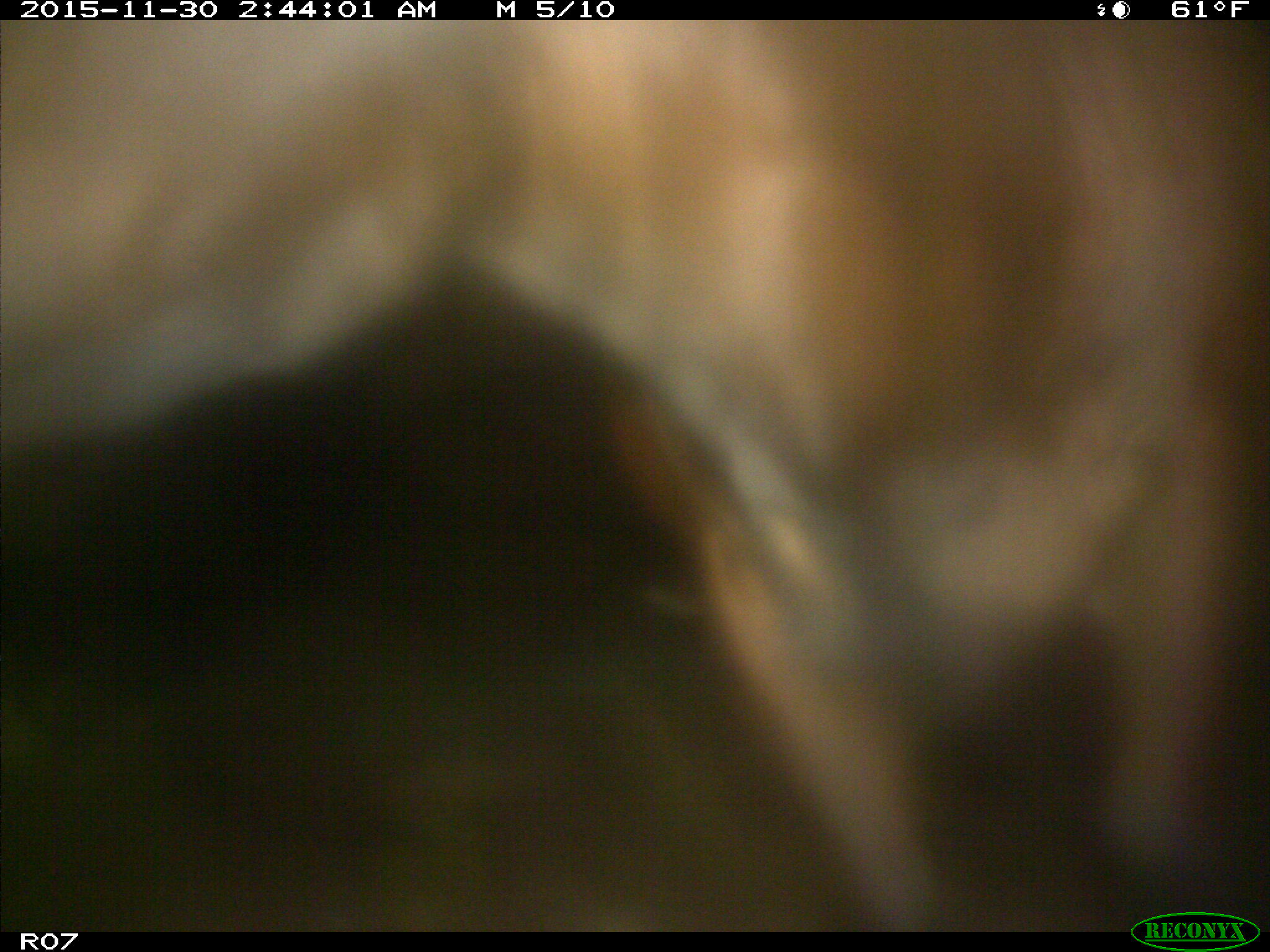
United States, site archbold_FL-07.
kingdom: Animalia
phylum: Chordata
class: Mammalia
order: Artiodactyla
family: Bovidae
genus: Bos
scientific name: Bos taurus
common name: domestic cow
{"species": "Bos taurus (domestic cow)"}